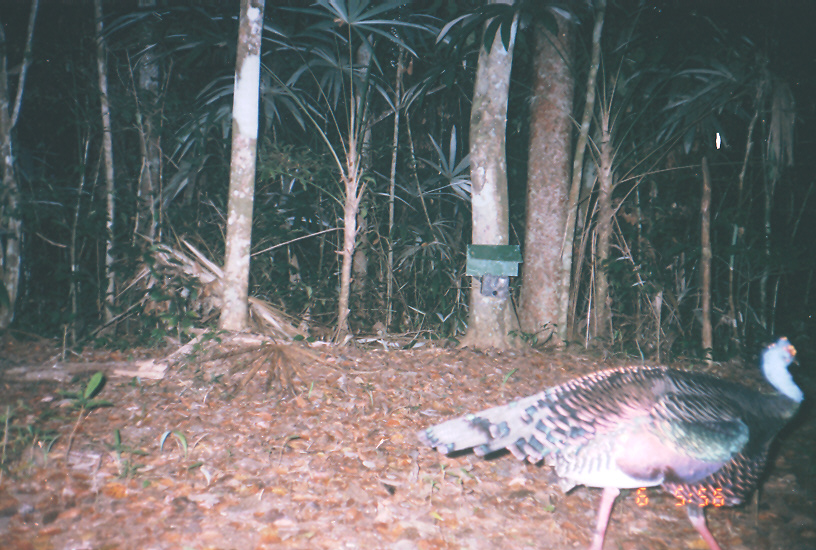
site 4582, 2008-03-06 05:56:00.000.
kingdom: Animalia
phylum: Chordata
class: Aves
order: Galliformes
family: Phasianidae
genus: Meleagris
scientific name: Meleagris ocellata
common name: ocellated turkey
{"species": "Meleagris ocellata (ocellated turkey)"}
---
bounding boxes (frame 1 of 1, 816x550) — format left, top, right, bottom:
meleagris ocellata: 417, 335, 804, 550